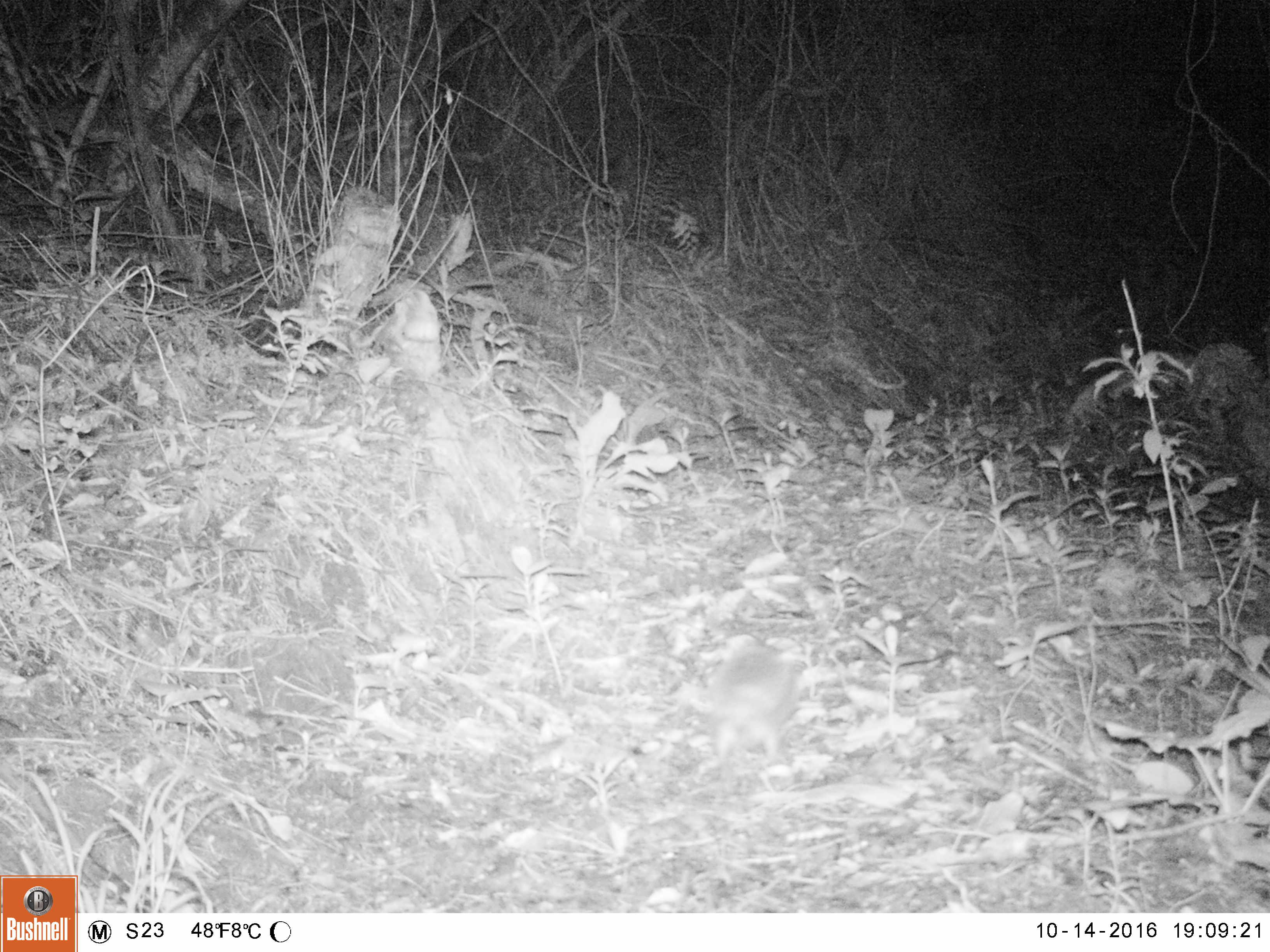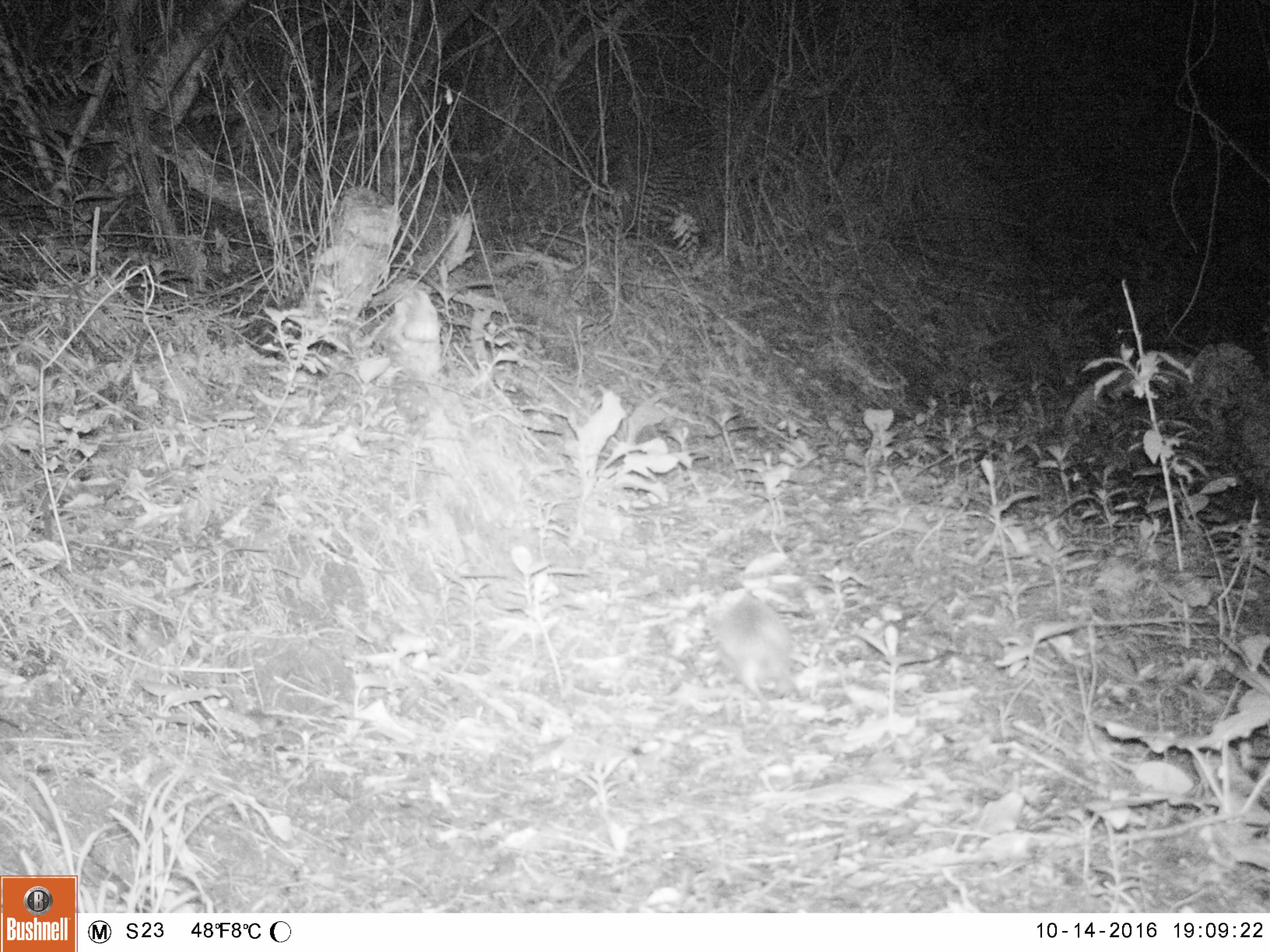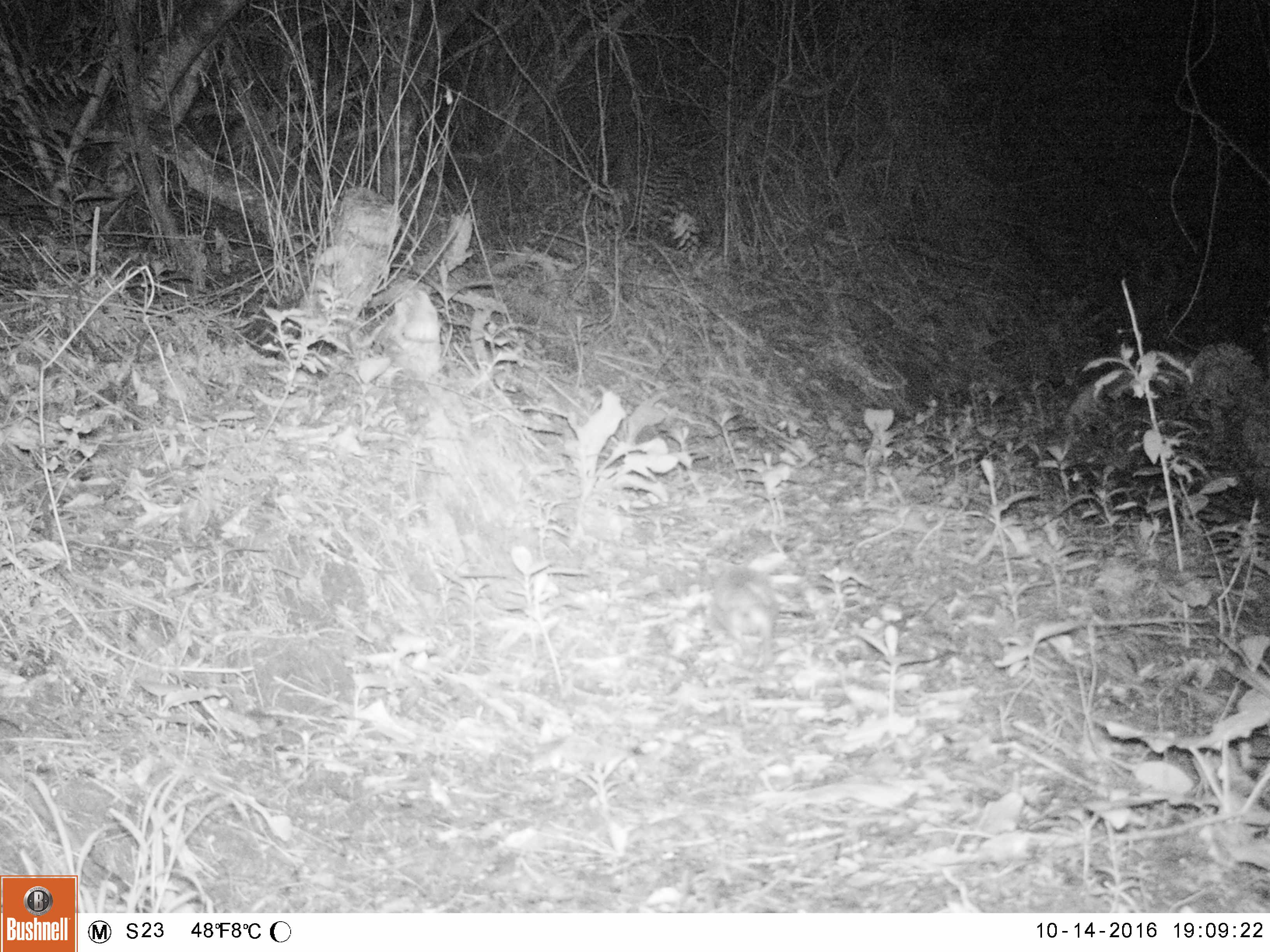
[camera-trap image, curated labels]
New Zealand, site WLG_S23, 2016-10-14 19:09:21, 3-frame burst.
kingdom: Animalia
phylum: Chordata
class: Mammalia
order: Eulipotyphla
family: Erinaceidae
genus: Erinaceus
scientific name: Erinaceus europaeus europaeus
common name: european hedgehog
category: hedgehog